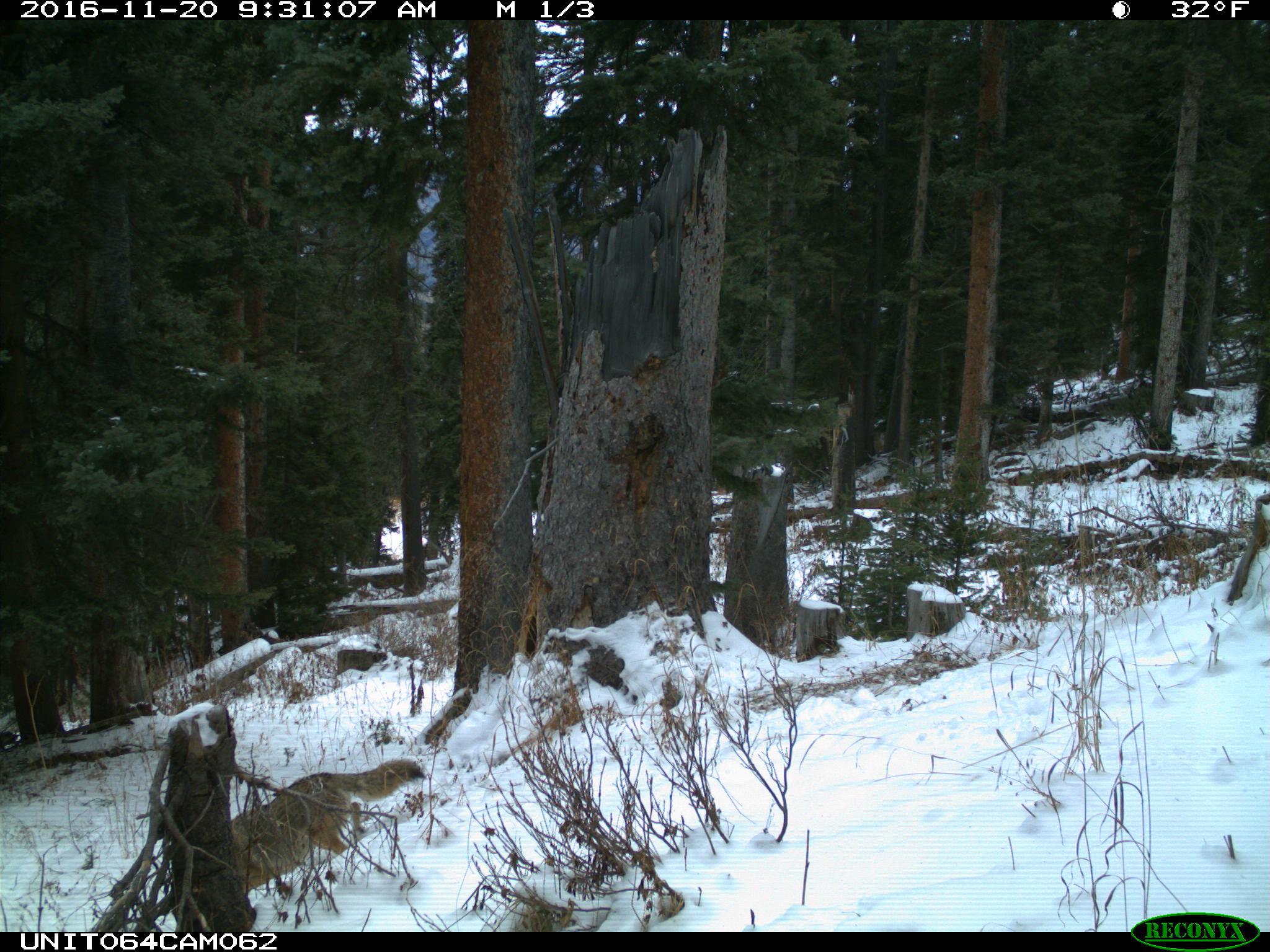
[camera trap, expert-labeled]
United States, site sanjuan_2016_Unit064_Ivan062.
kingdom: Animalia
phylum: Chordata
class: Mammalia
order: Carnivora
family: Canidae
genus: Canis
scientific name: Canis latrans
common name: coyote